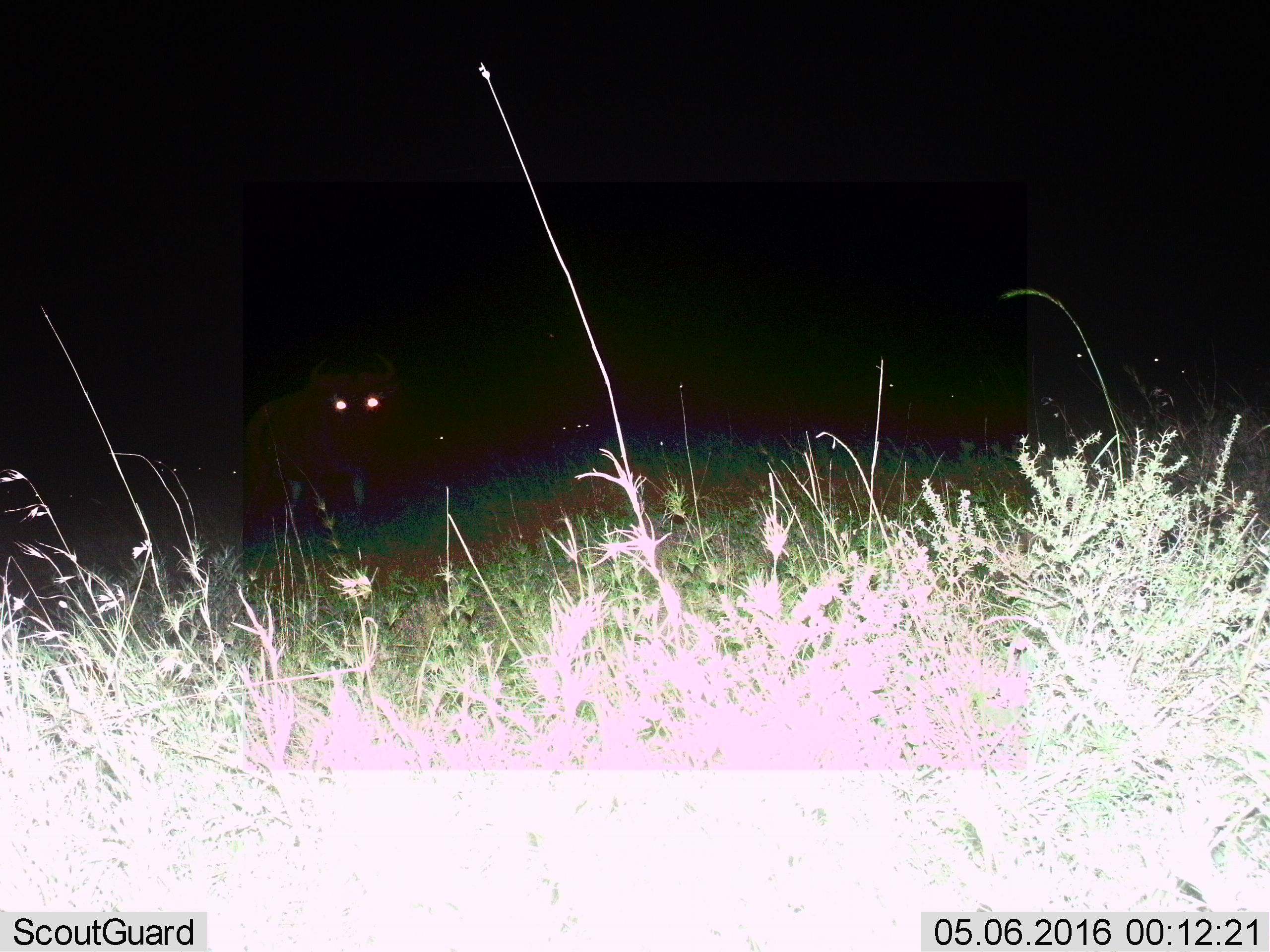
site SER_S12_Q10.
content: unidentified animal